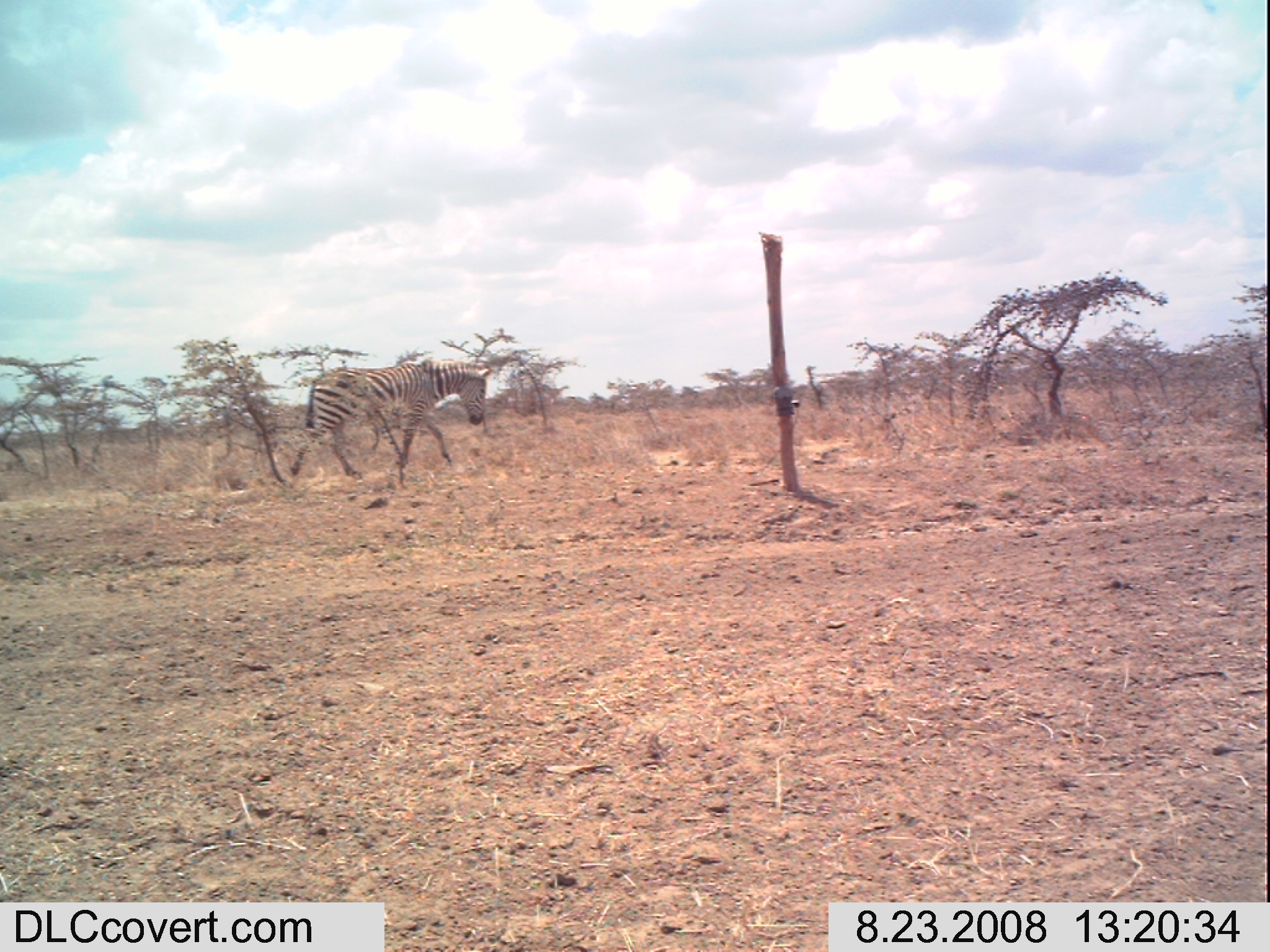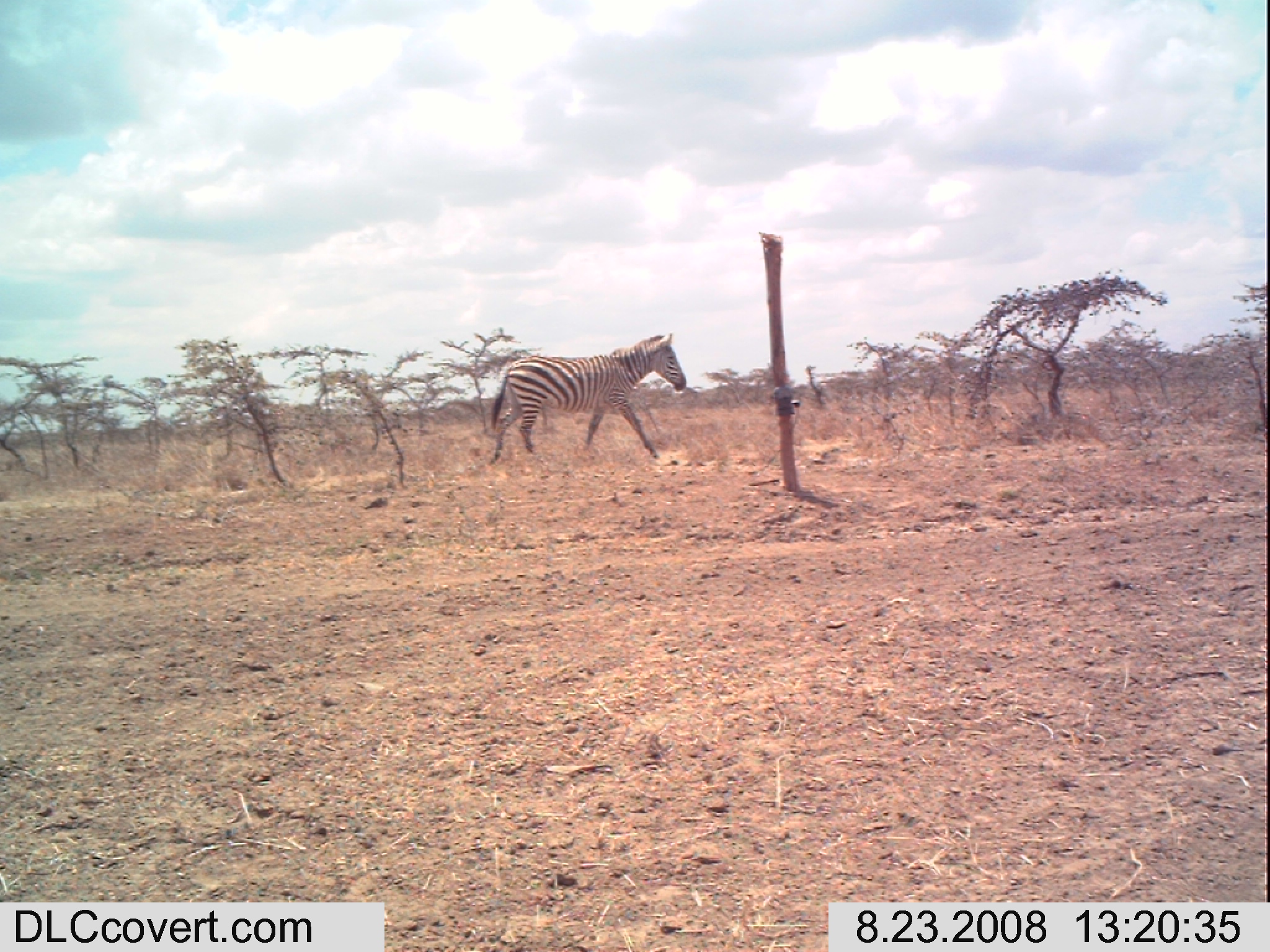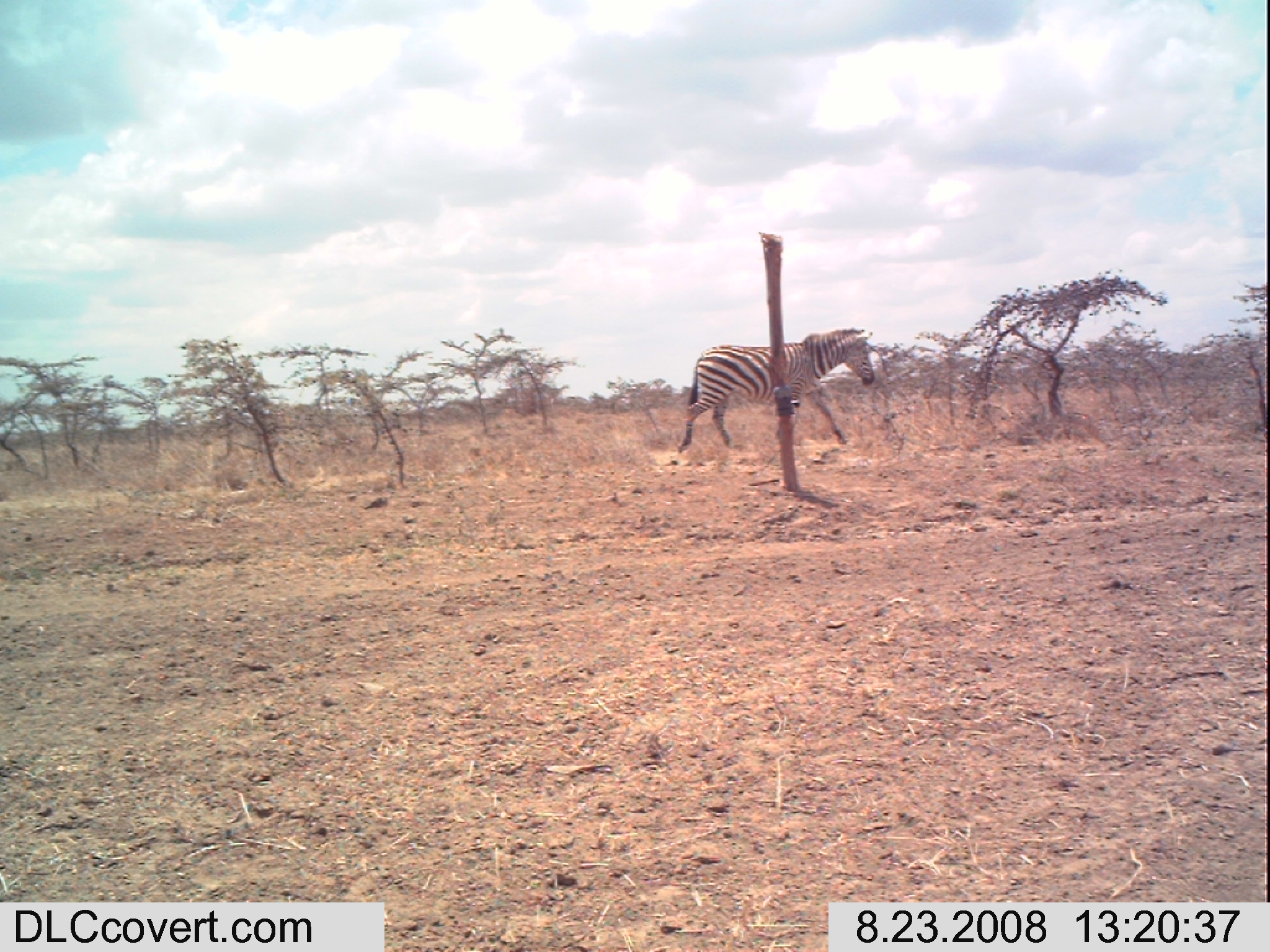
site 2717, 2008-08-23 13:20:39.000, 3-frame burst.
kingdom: Animalia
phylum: Chordata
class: Mammalia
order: Perissodactyla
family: Equidae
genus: Equus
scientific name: Equus quagga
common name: plains zebra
Equus quagga (plains zebra), count 1.